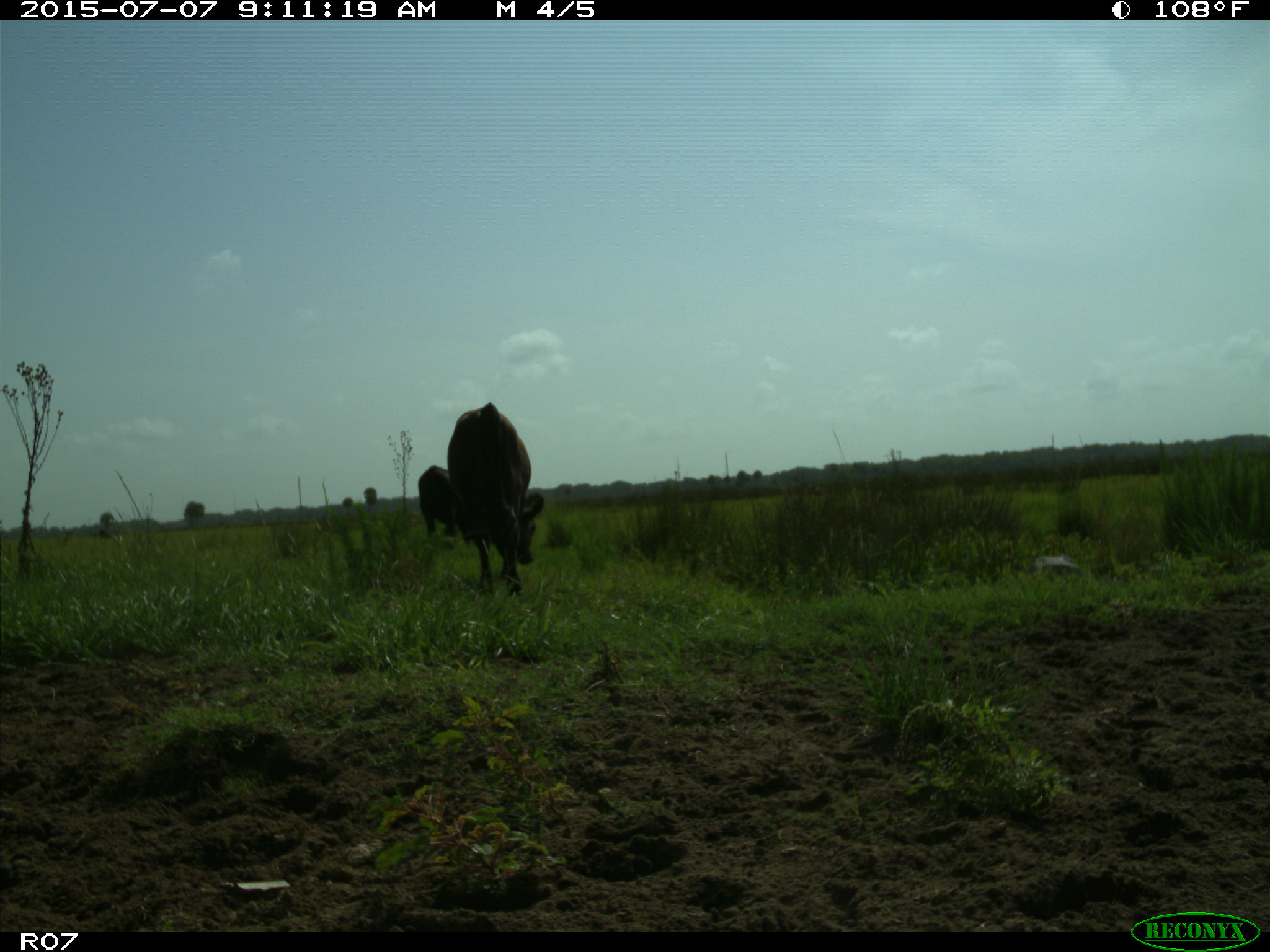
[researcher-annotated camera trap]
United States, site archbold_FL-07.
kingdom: Animalia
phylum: Chordata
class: Mammalia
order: Artiodactyla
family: Bovidae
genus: Bos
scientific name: Bos taurus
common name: domestic cow